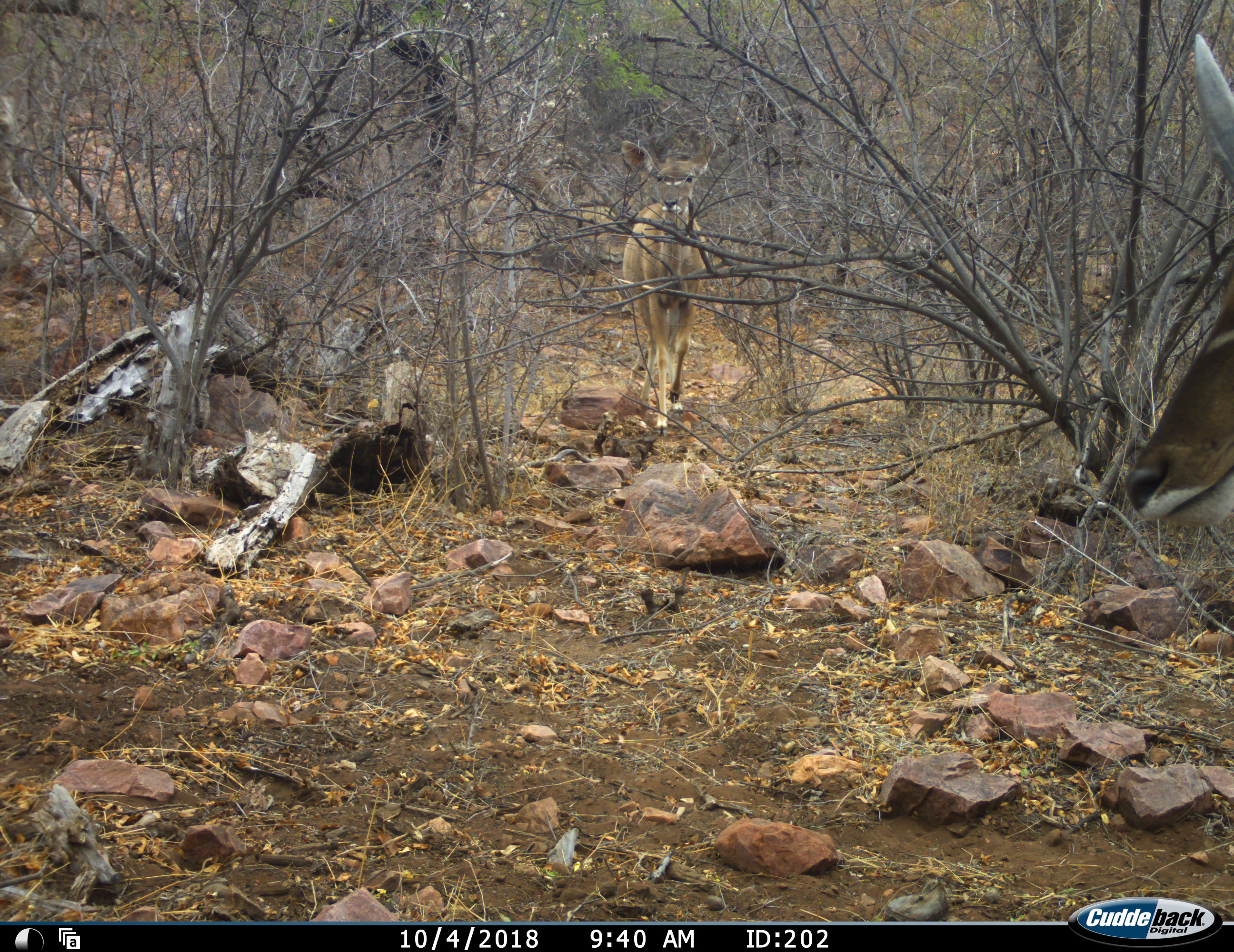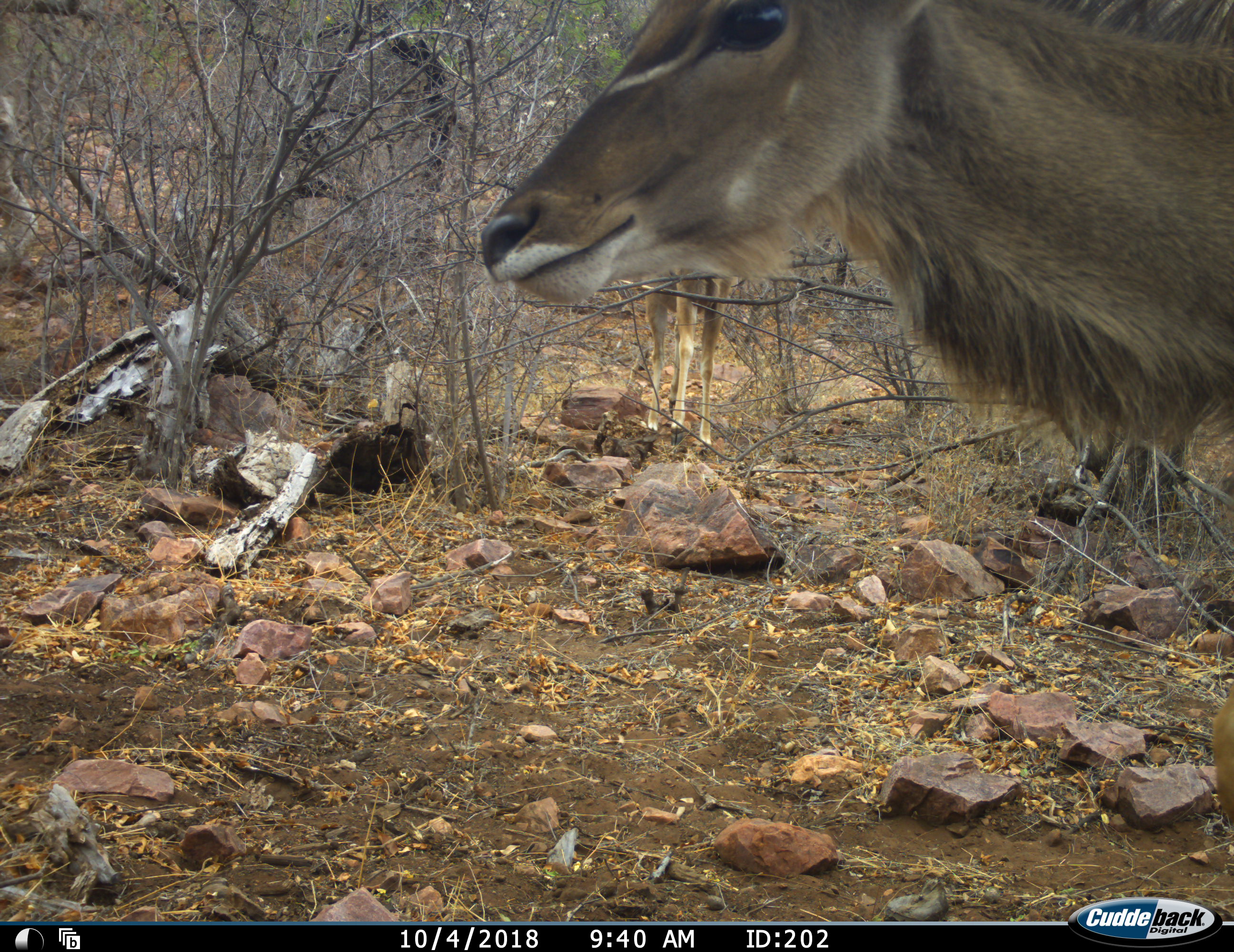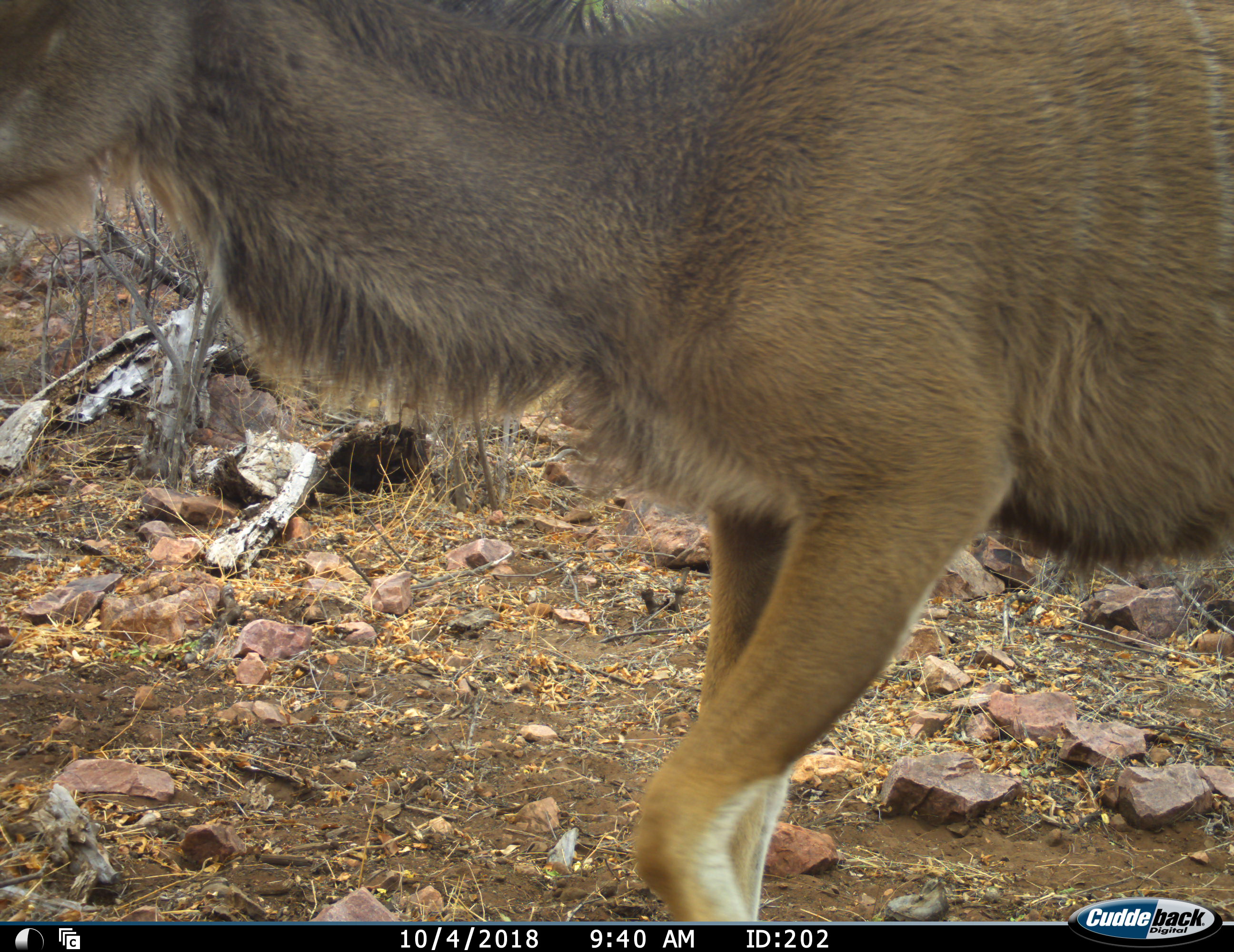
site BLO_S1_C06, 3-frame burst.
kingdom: Animalia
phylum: Chordata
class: Mammalia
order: Artiodactyla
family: Bovidae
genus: Tragelaphus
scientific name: Tragelaphus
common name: kudu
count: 2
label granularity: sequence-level